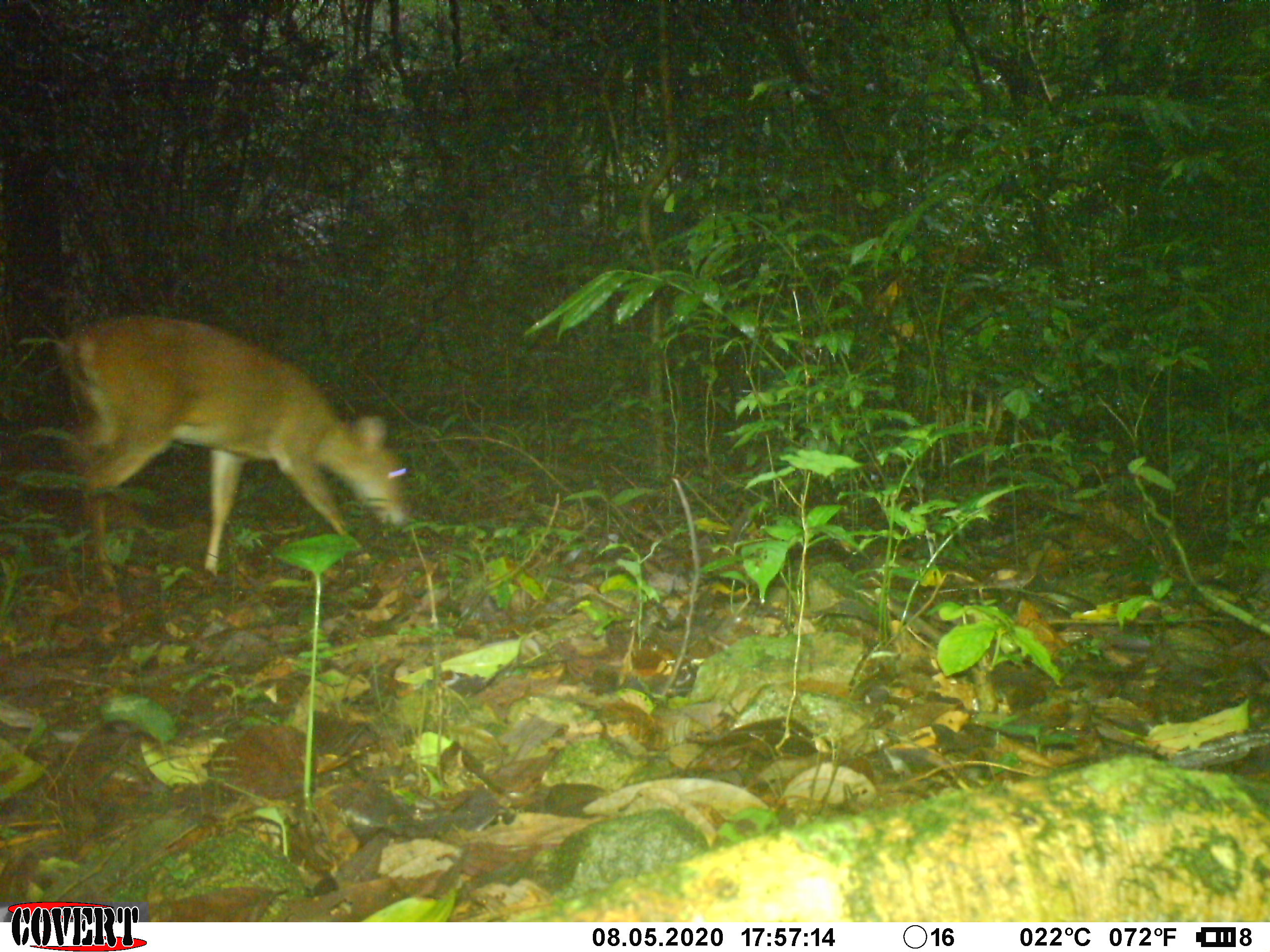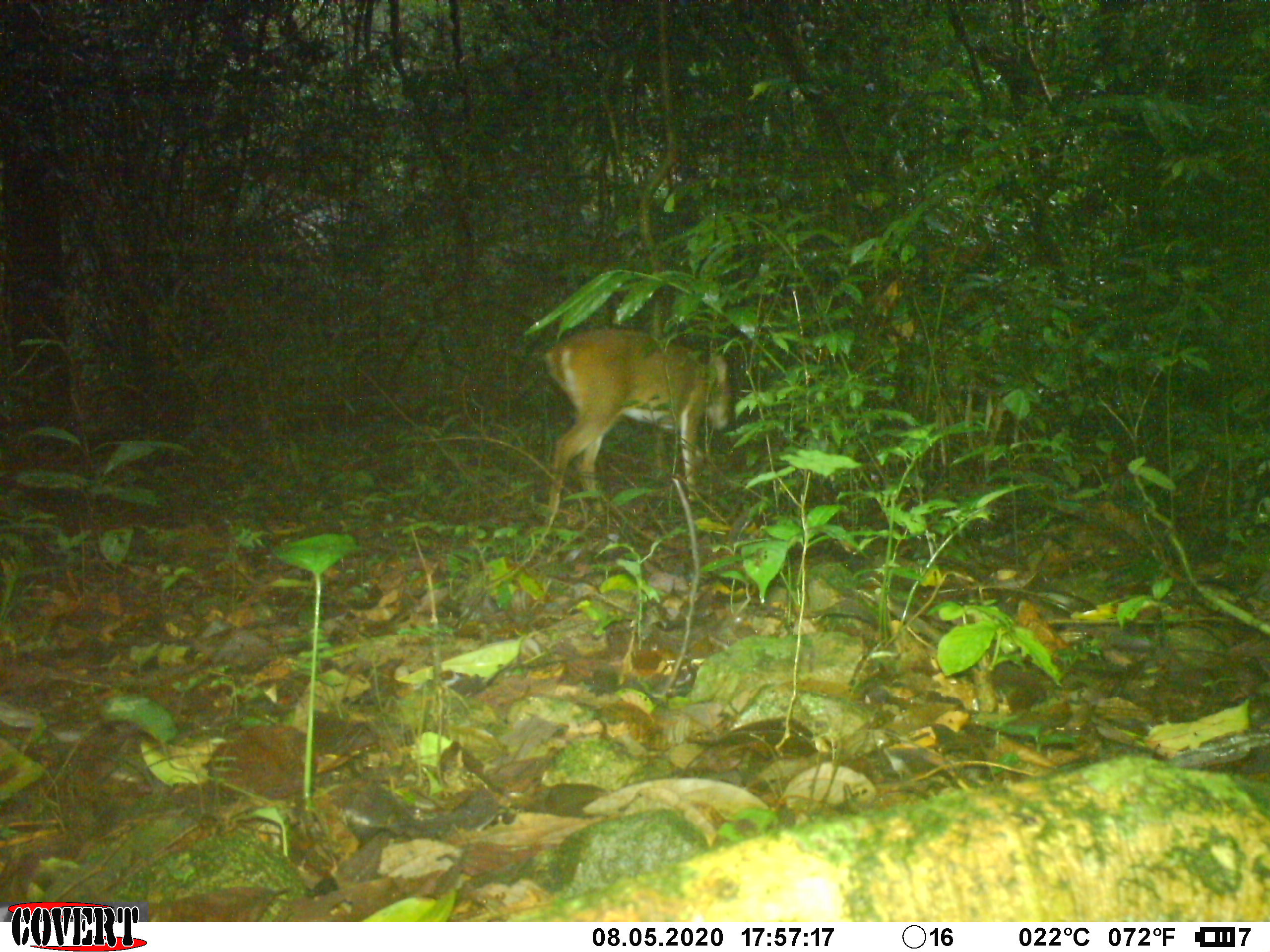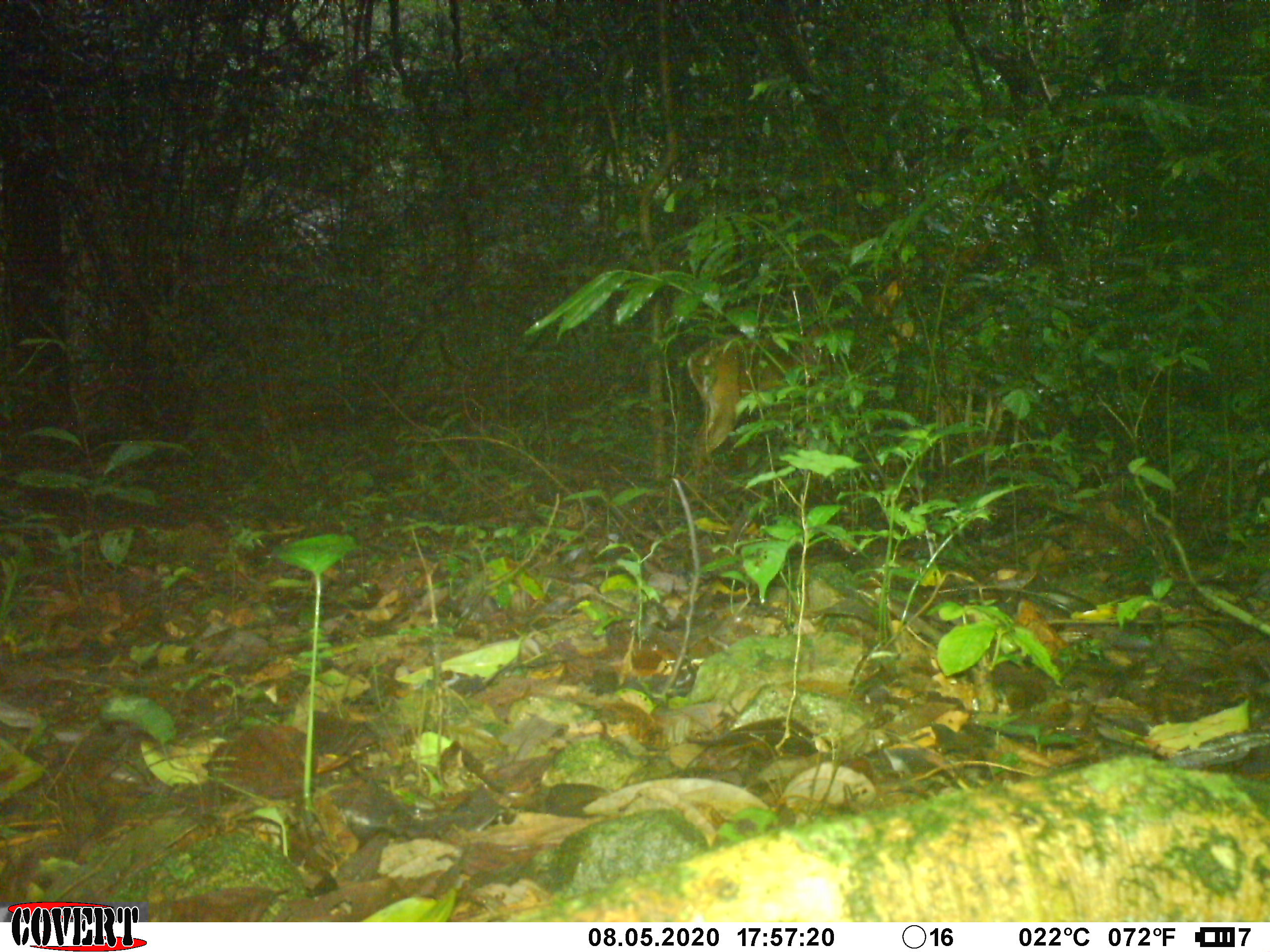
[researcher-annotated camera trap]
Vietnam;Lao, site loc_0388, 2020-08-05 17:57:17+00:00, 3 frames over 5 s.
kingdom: Animalia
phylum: Chordata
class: Mammalia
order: Artiodactyla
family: Cervidae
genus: Muntiacus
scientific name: Muntiacus vuquangensis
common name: large-antlered muntjac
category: large antlered muntjac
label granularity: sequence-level